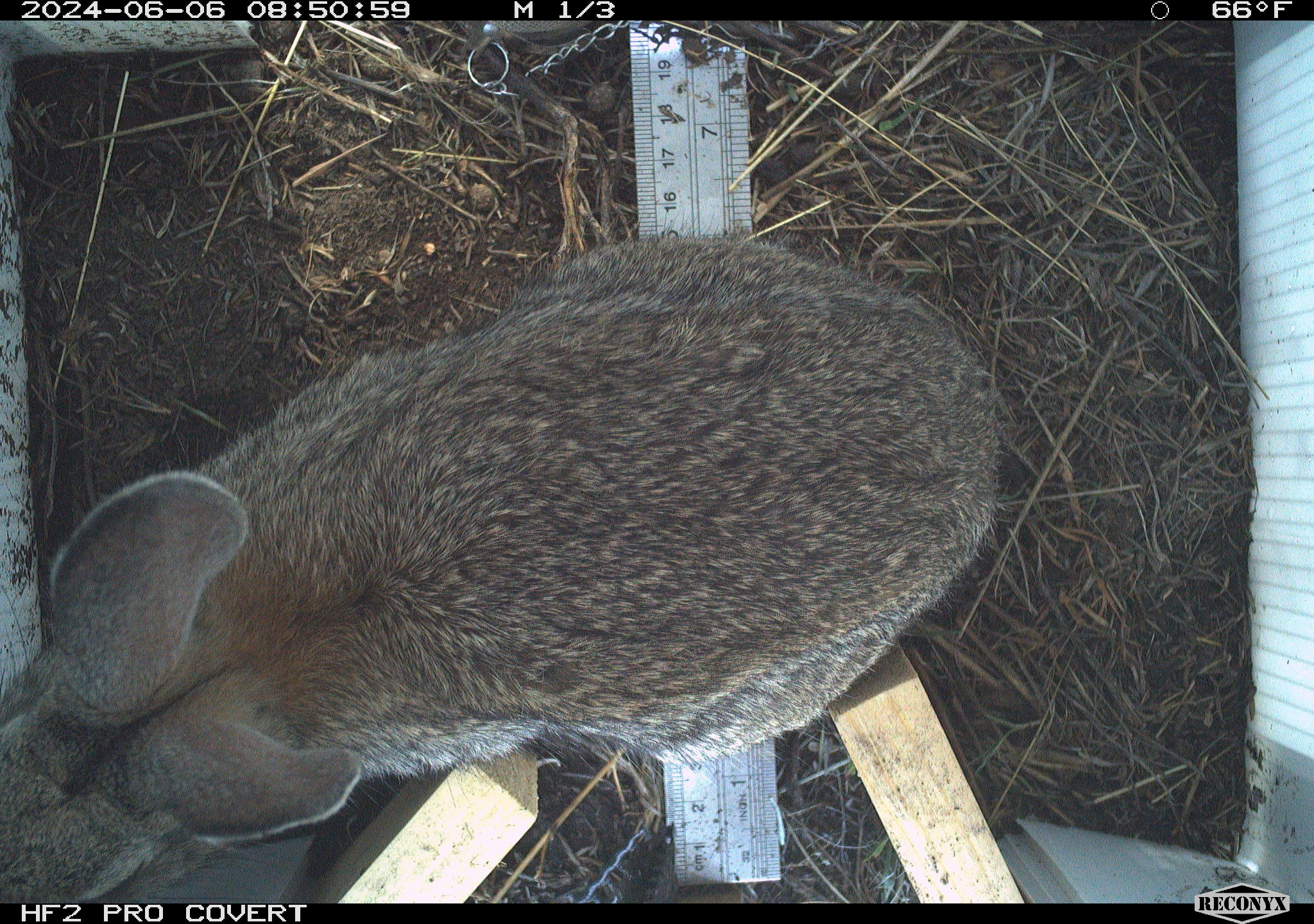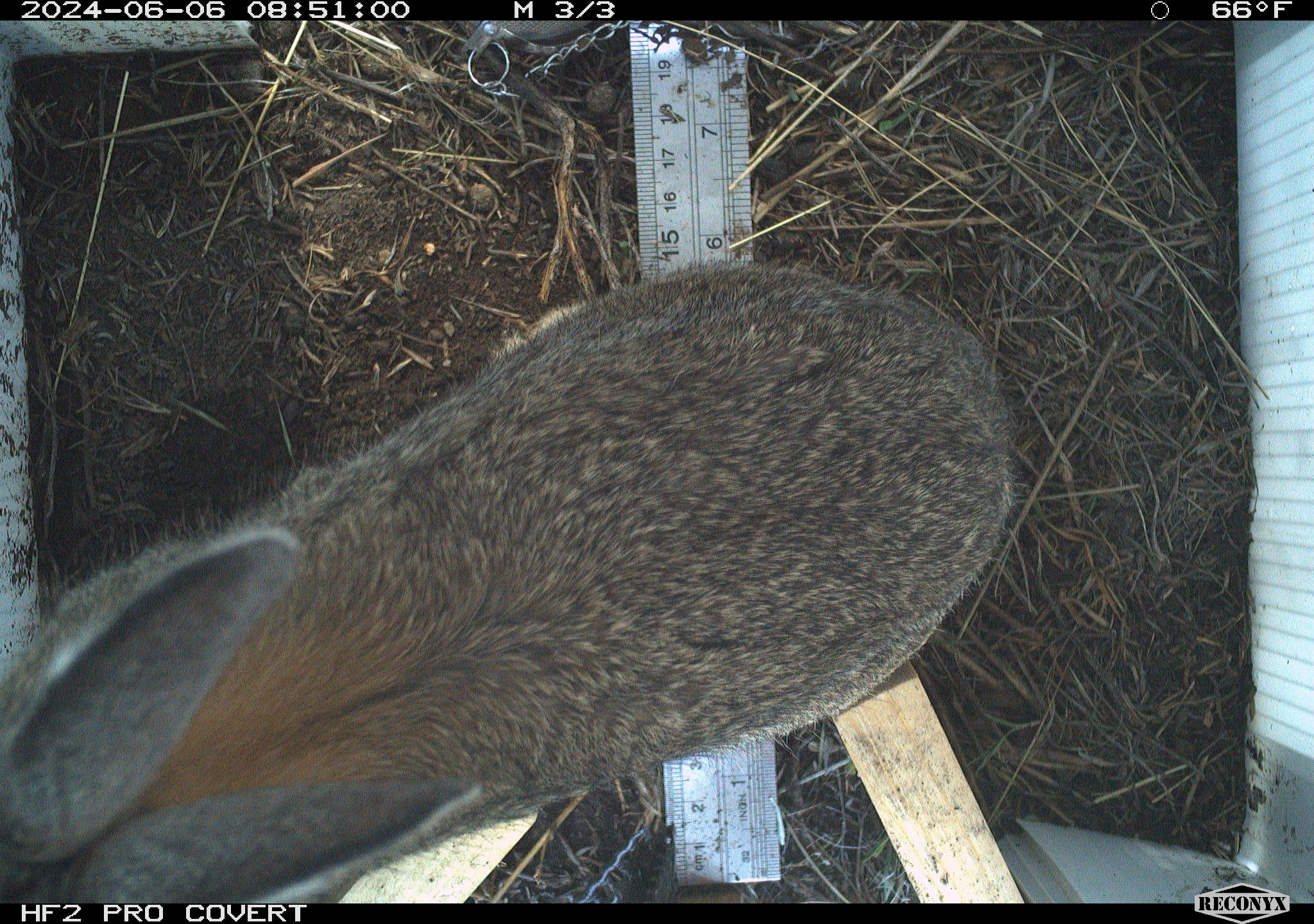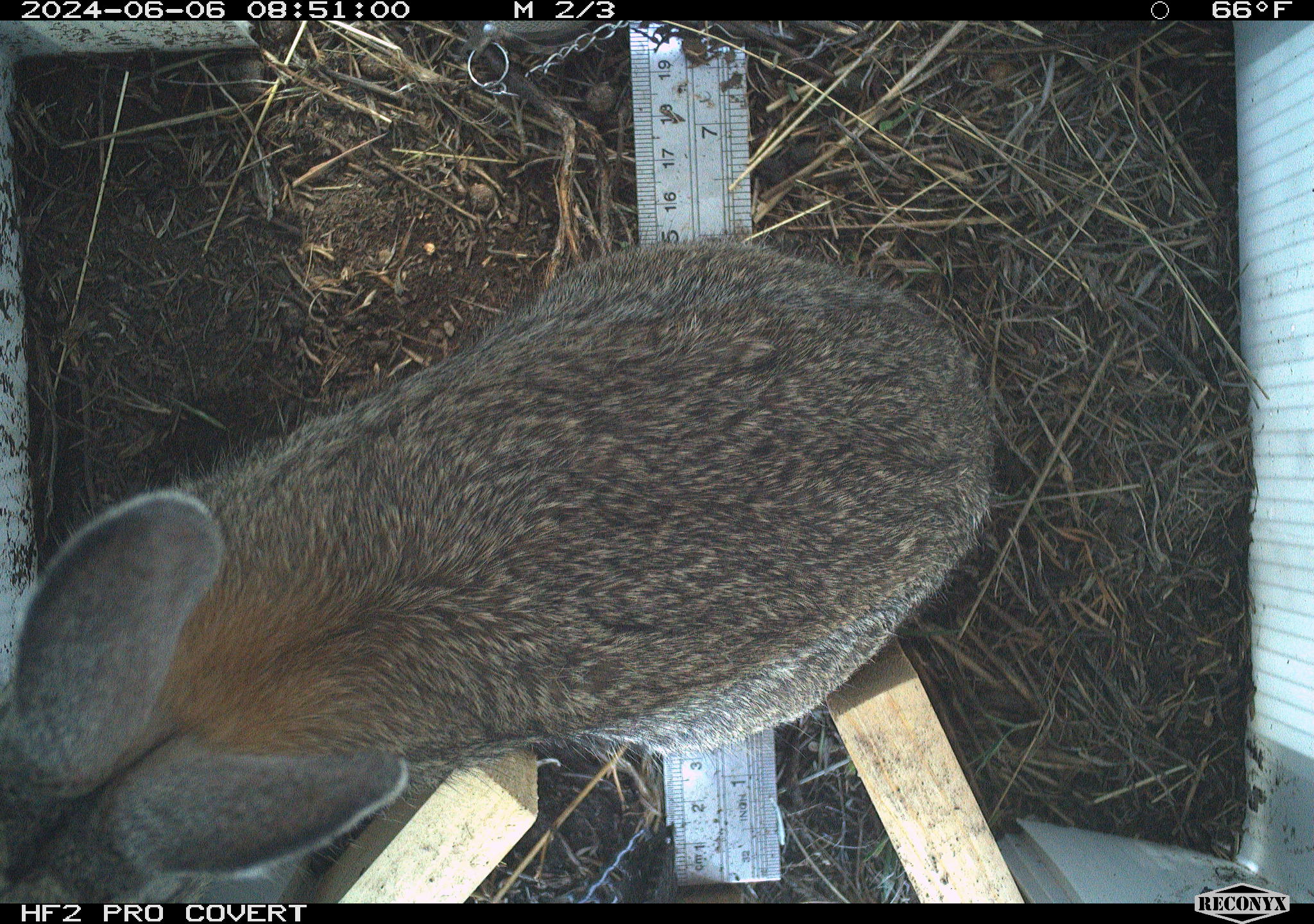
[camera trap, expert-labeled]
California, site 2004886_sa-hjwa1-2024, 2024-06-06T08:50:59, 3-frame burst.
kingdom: Animalia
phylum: Chordata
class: Mammalia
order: Lagomorpha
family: Leporidae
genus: Sylvilagus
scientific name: Sylvilagus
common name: cottontail rabbits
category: sylvilagus species